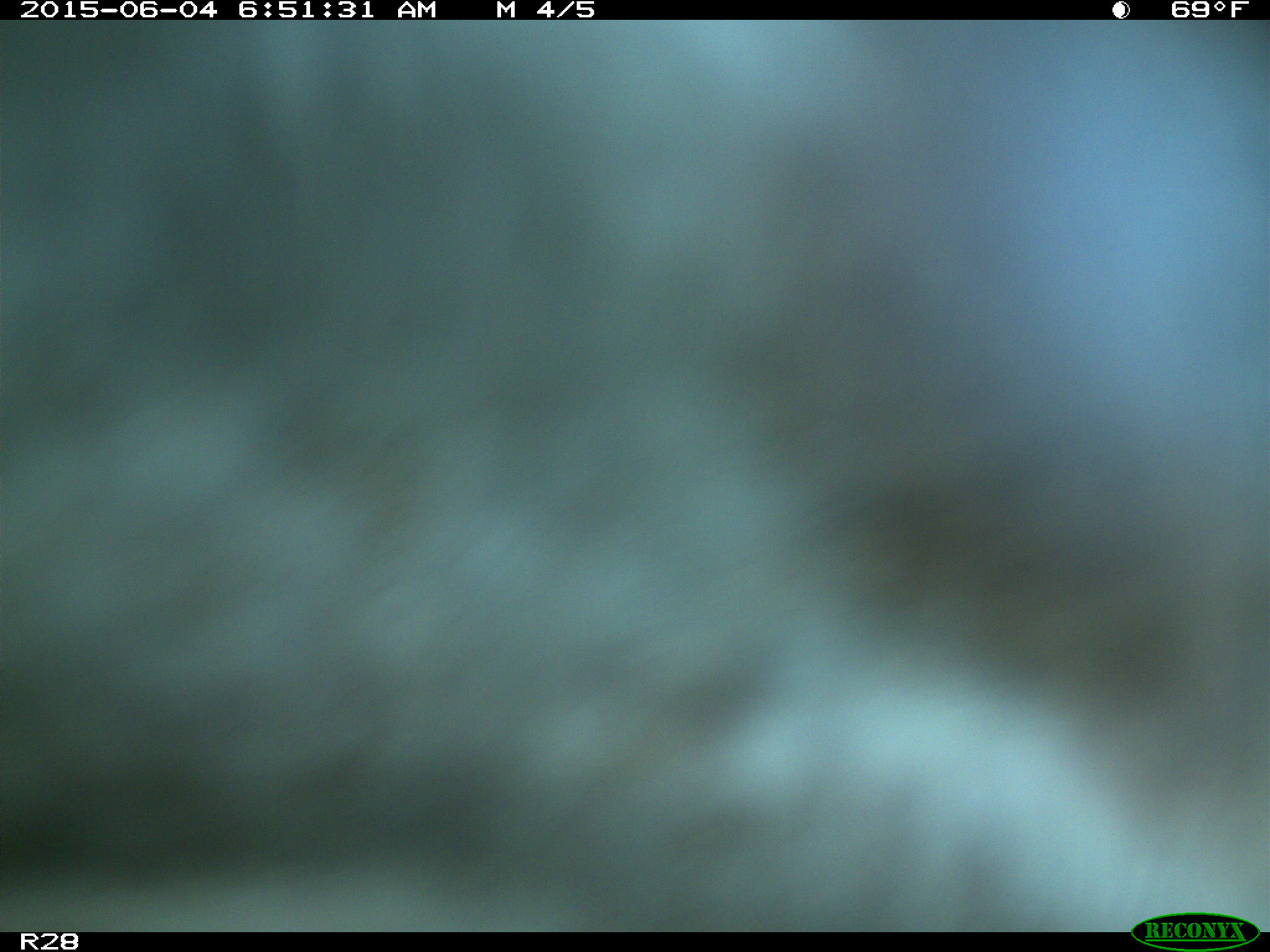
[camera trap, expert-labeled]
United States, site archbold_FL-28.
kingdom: Animalia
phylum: Chordata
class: Mammalia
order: Artiodactyla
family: Bovidae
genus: Bos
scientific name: Bos taurus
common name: domestic cow